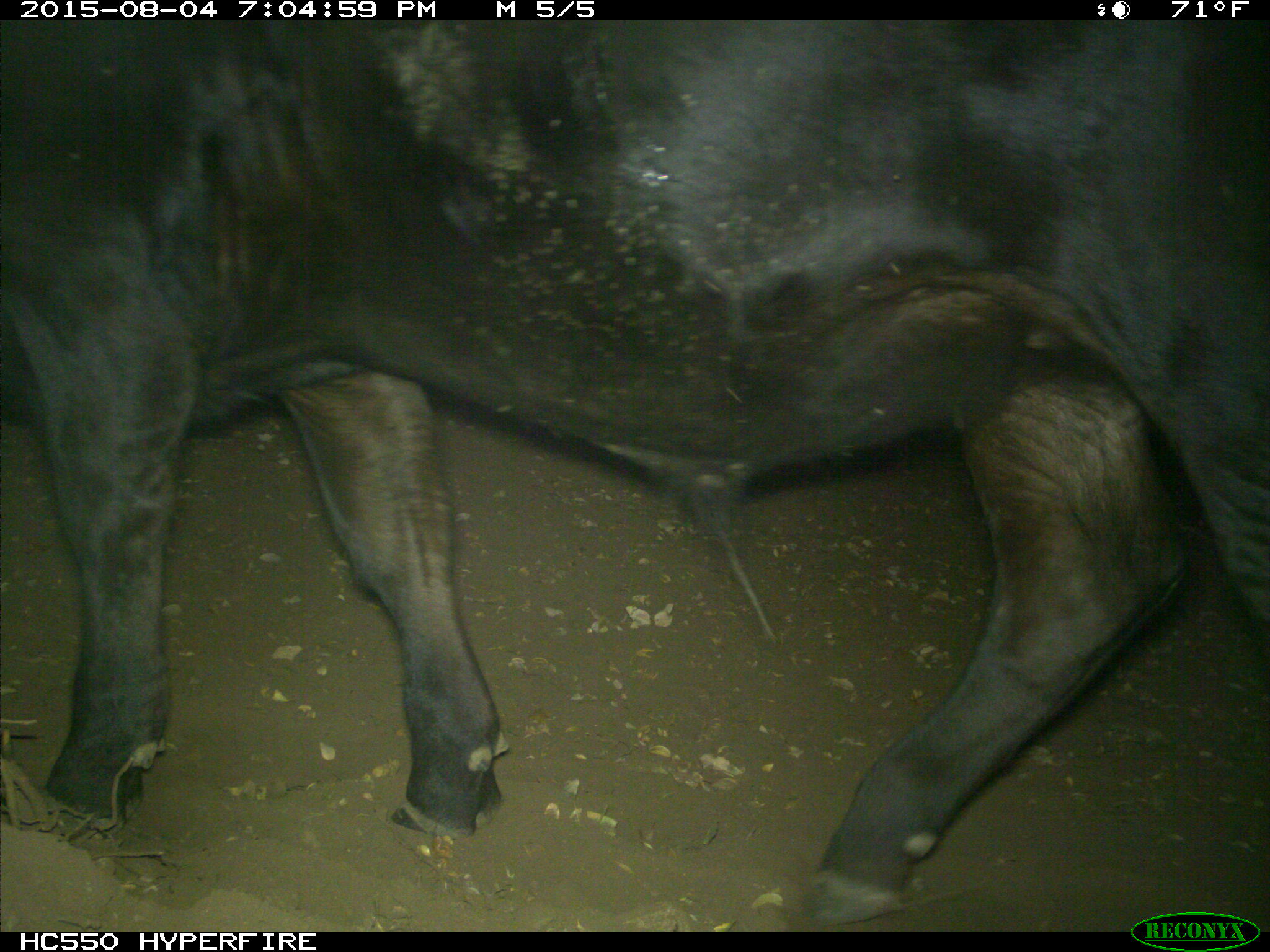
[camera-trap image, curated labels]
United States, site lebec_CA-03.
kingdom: Animalia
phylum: Chordata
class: Mammalia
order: Artiodactyla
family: Bovidae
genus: Bos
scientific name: Bos taurus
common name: domestic cow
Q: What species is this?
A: Bos taurus (domestic cow).